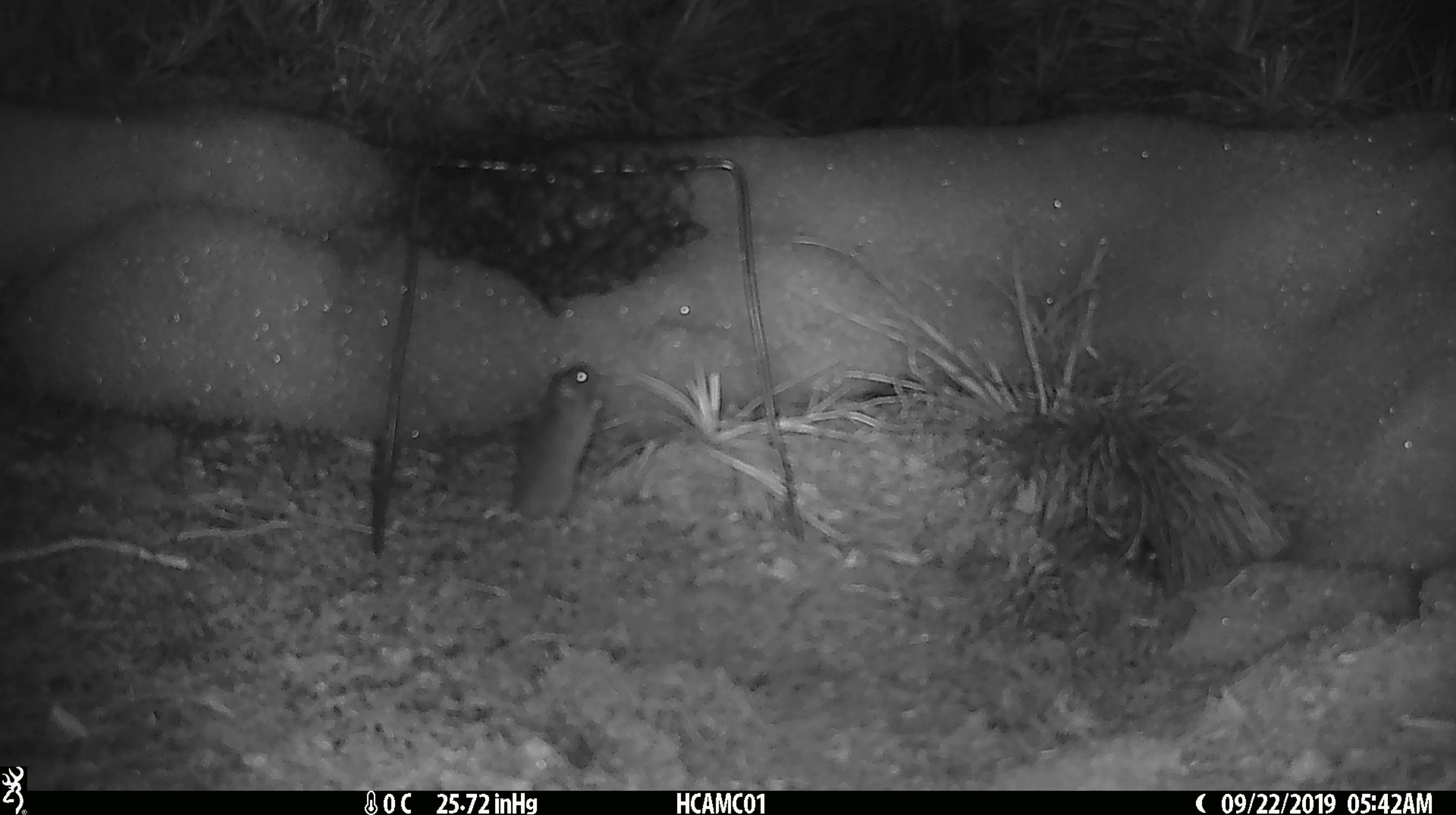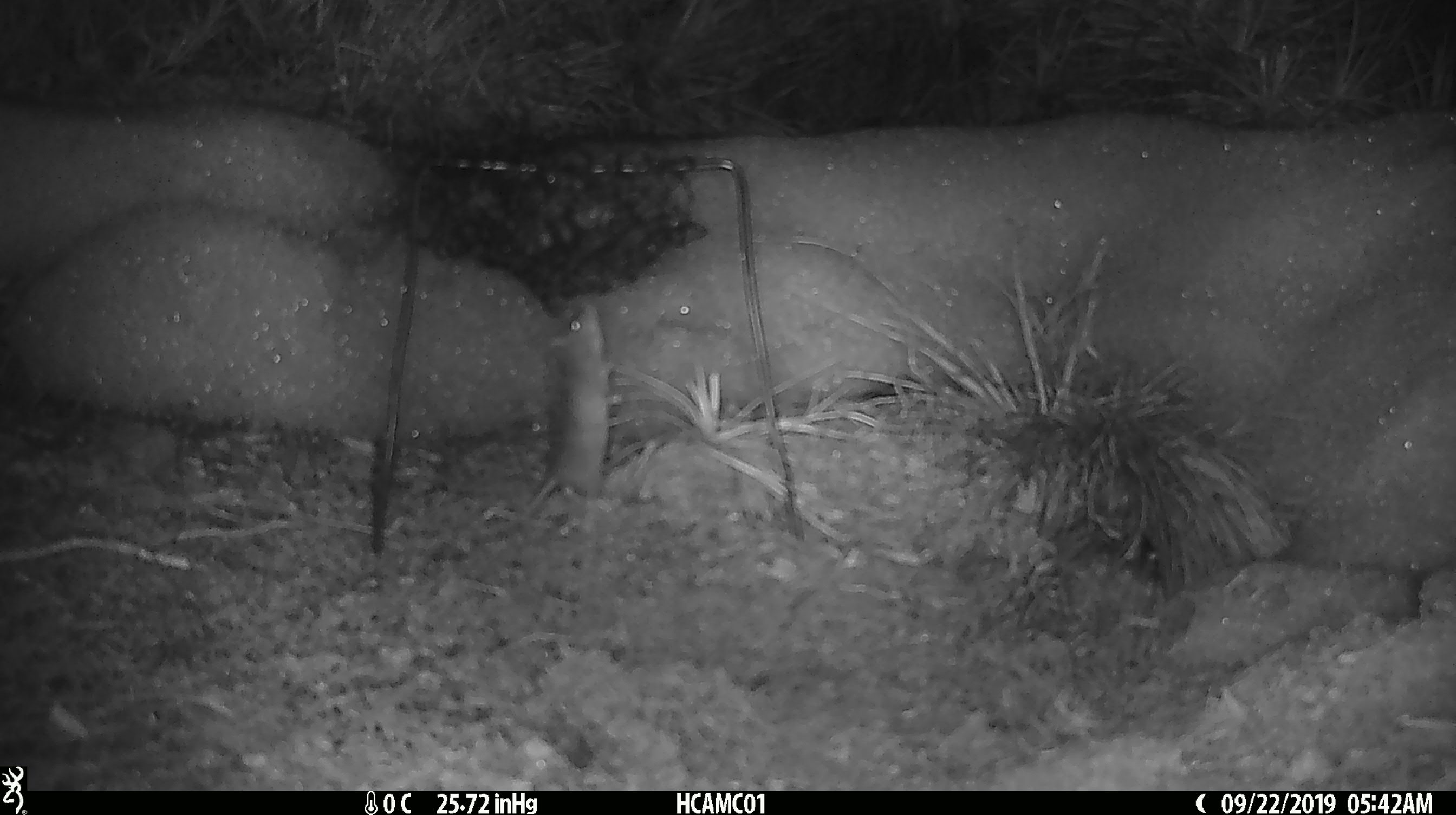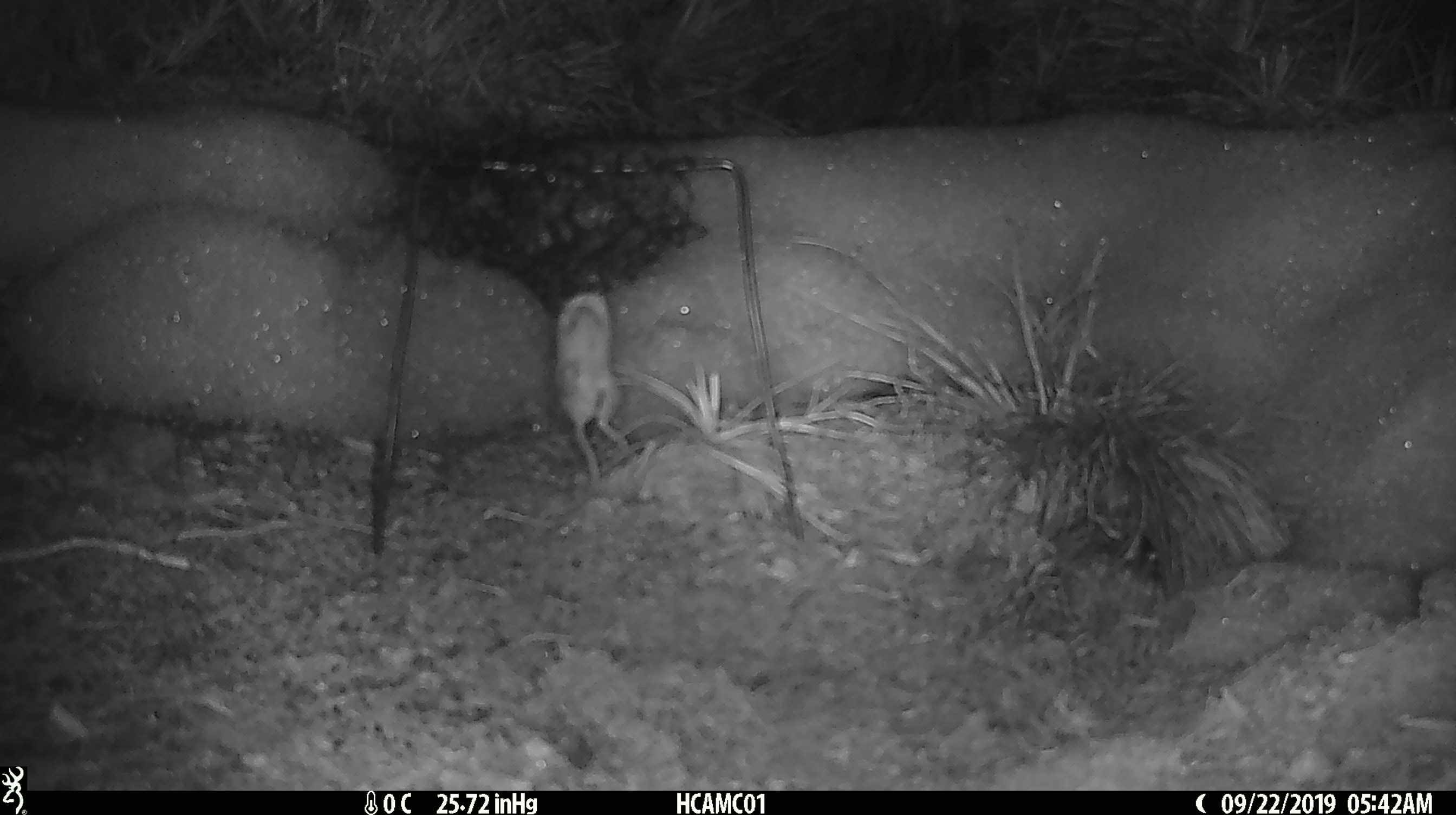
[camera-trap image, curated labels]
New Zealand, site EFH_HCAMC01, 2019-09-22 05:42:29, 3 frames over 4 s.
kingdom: Animalia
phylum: Chordata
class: Mammalia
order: Rodentia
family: Muridae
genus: Mus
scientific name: Mus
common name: mouse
Mouse (Mus).